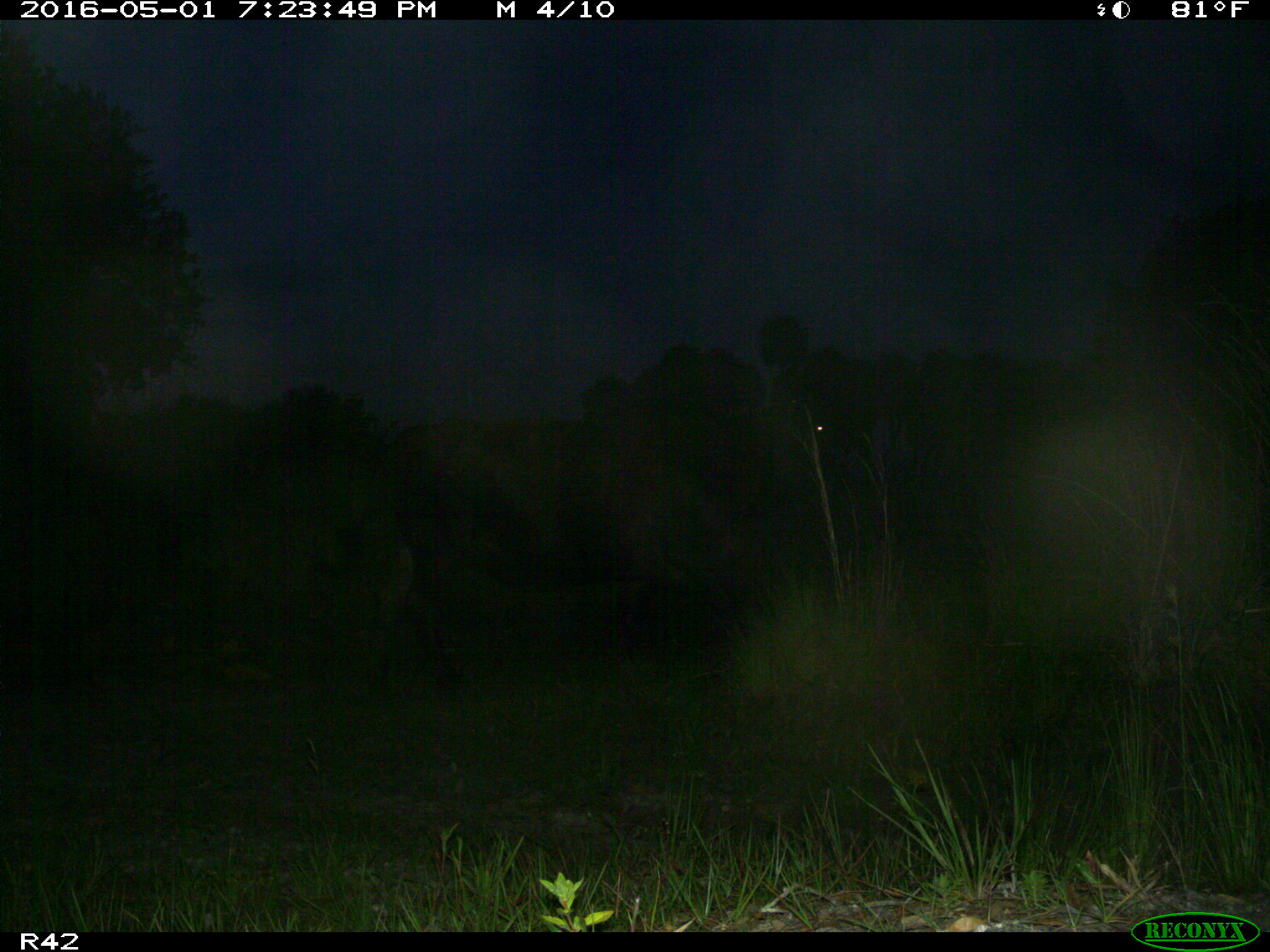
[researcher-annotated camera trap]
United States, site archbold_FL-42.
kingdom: Animalia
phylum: Chordata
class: Mammalia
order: Artiodactyla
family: Bovidae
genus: Bos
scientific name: Bos taurus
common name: domestic cow